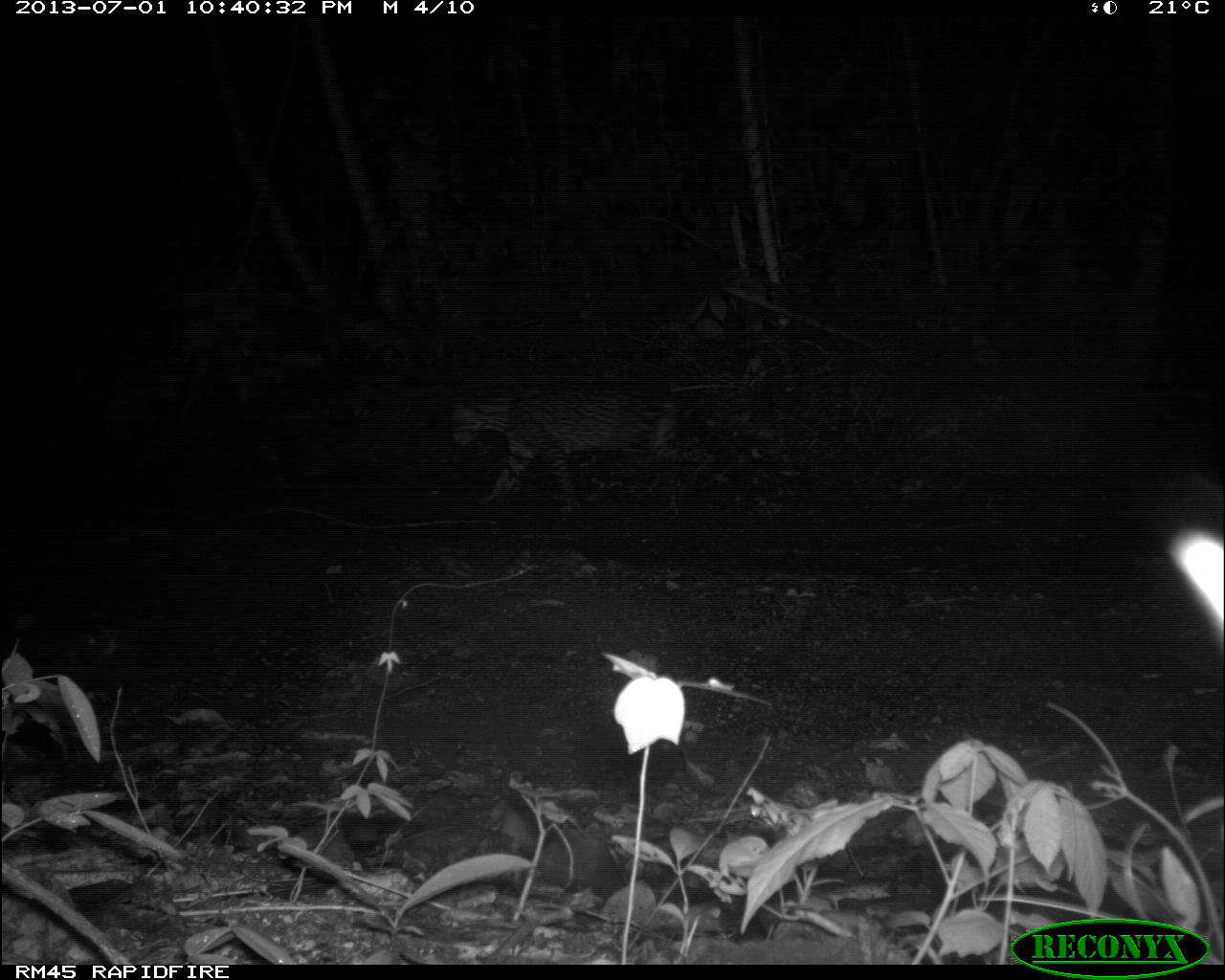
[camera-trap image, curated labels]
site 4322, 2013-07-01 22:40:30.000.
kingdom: Animalia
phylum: Chordata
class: Mammalia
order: Carnivora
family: Felidae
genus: Leopardus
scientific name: Leopardus pardalis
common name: ocelot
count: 1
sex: male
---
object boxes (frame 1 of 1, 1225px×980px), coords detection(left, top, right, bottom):
leopardus pardalis: detection(450, 381, 692, 521)